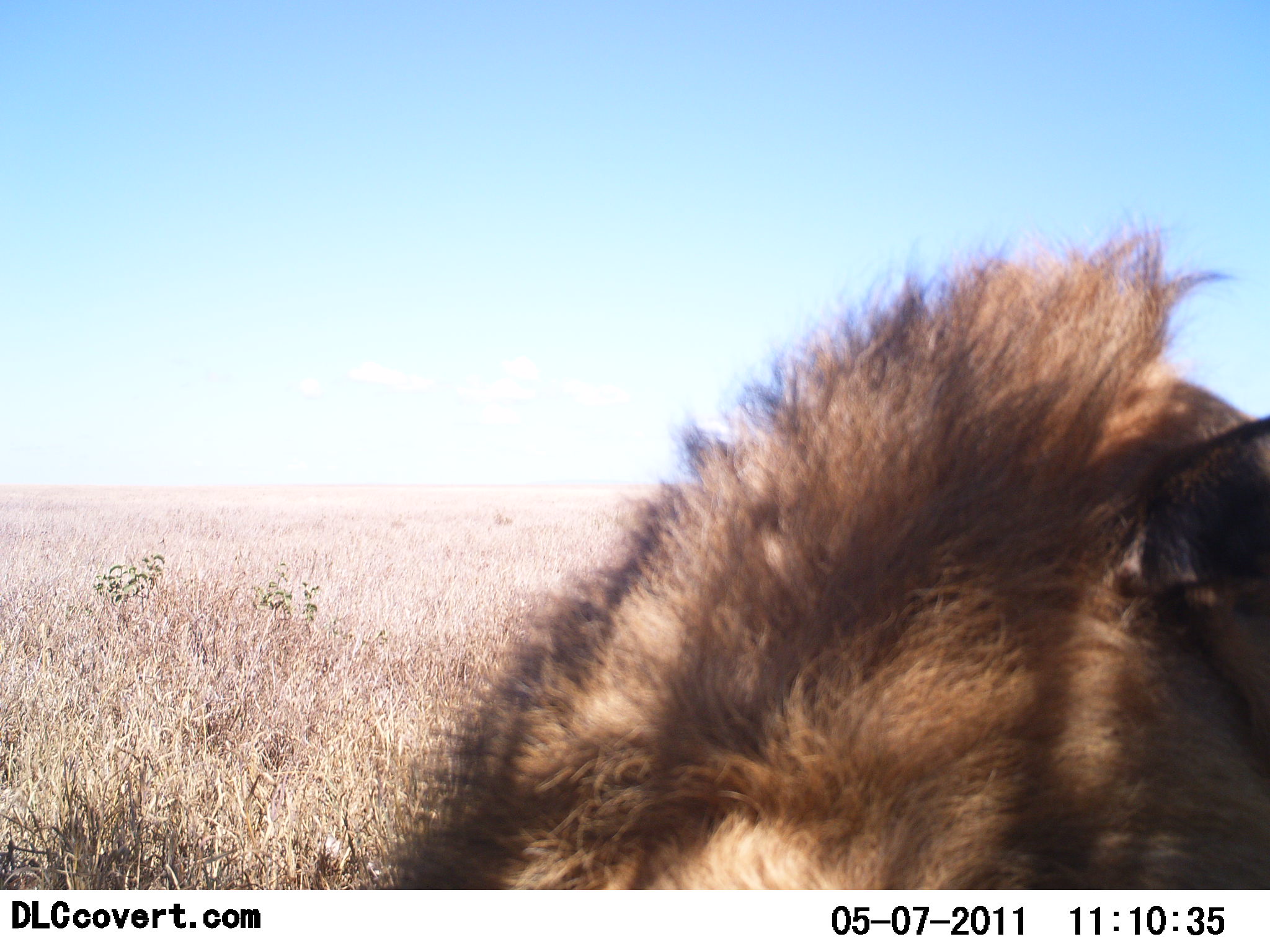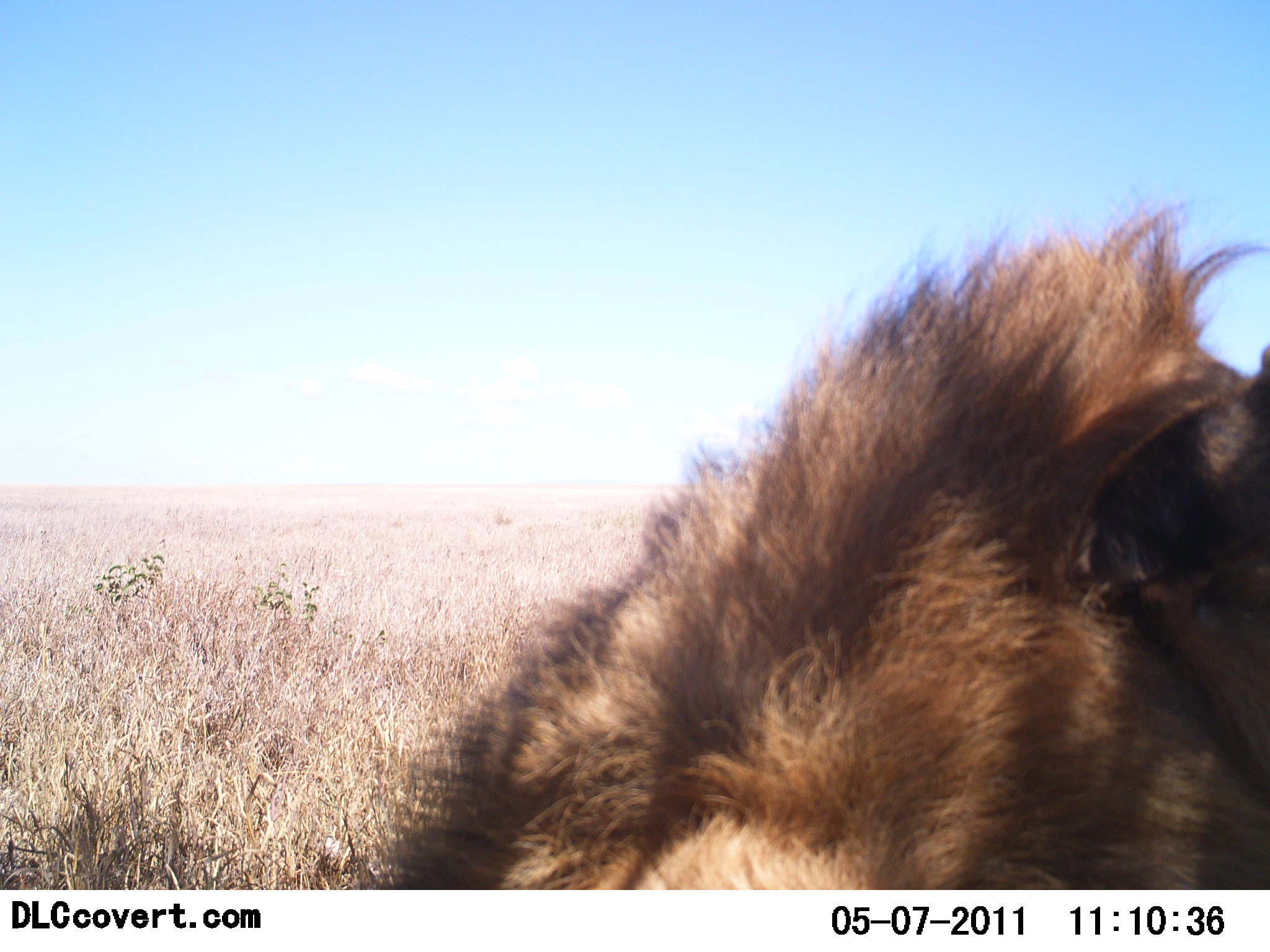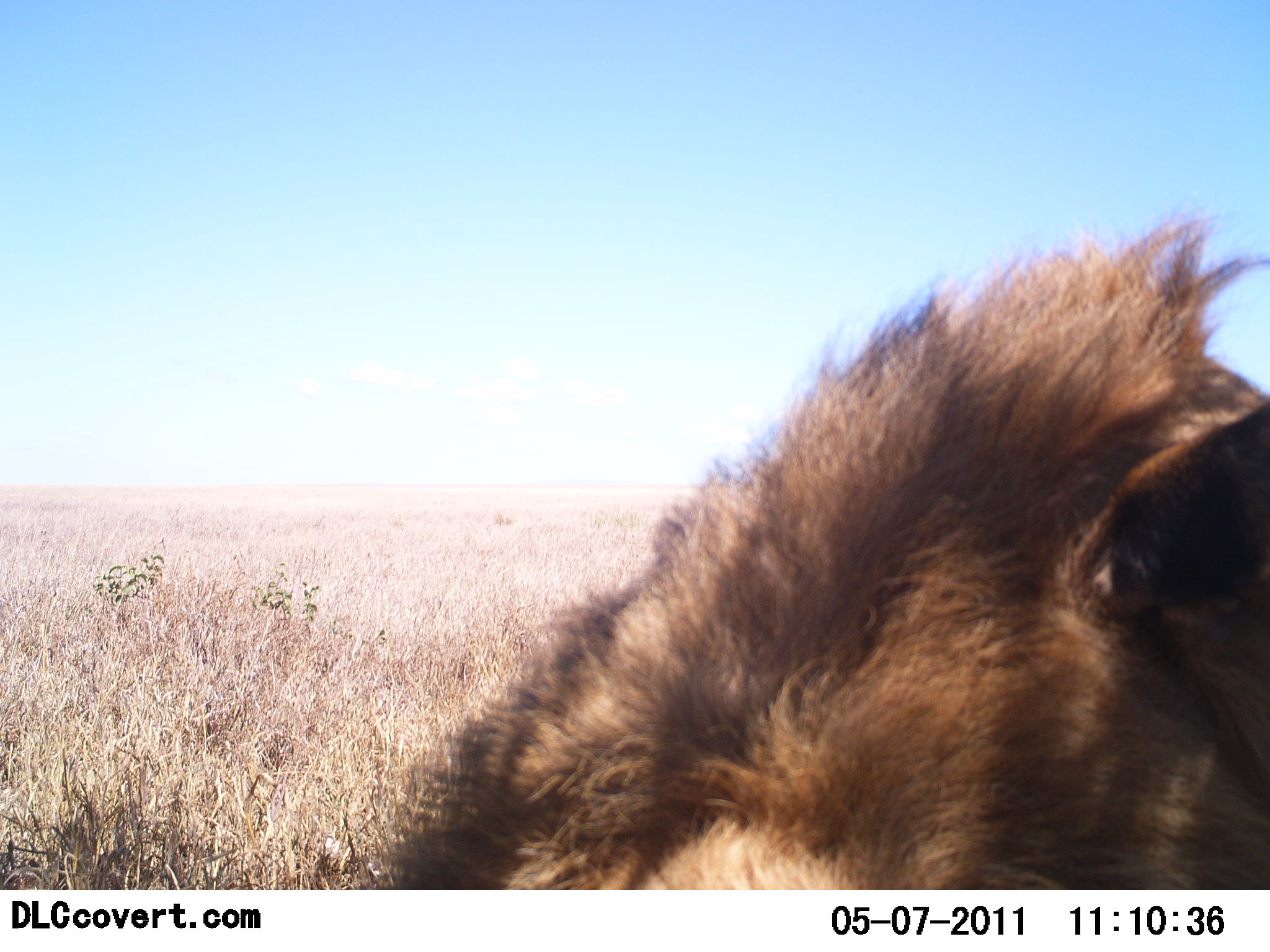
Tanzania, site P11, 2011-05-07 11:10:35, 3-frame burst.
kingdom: Animalia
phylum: Chordata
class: Mammalia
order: Carnivora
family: Felidae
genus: Panthera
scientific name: Panthera leo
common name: lion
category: lionmale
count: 1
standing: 8%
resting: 75%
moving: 0%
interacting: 17%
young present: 0%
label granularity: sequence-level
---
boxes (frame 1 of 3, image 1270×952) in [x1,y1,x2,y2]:
animal: [360,201,1270,890]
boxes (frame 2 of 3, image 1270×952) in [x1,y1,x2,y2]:
animal: [355,184,1270,891]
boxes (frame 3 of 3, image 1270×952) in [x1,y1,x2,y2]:
animal: [369,198,1270,891]